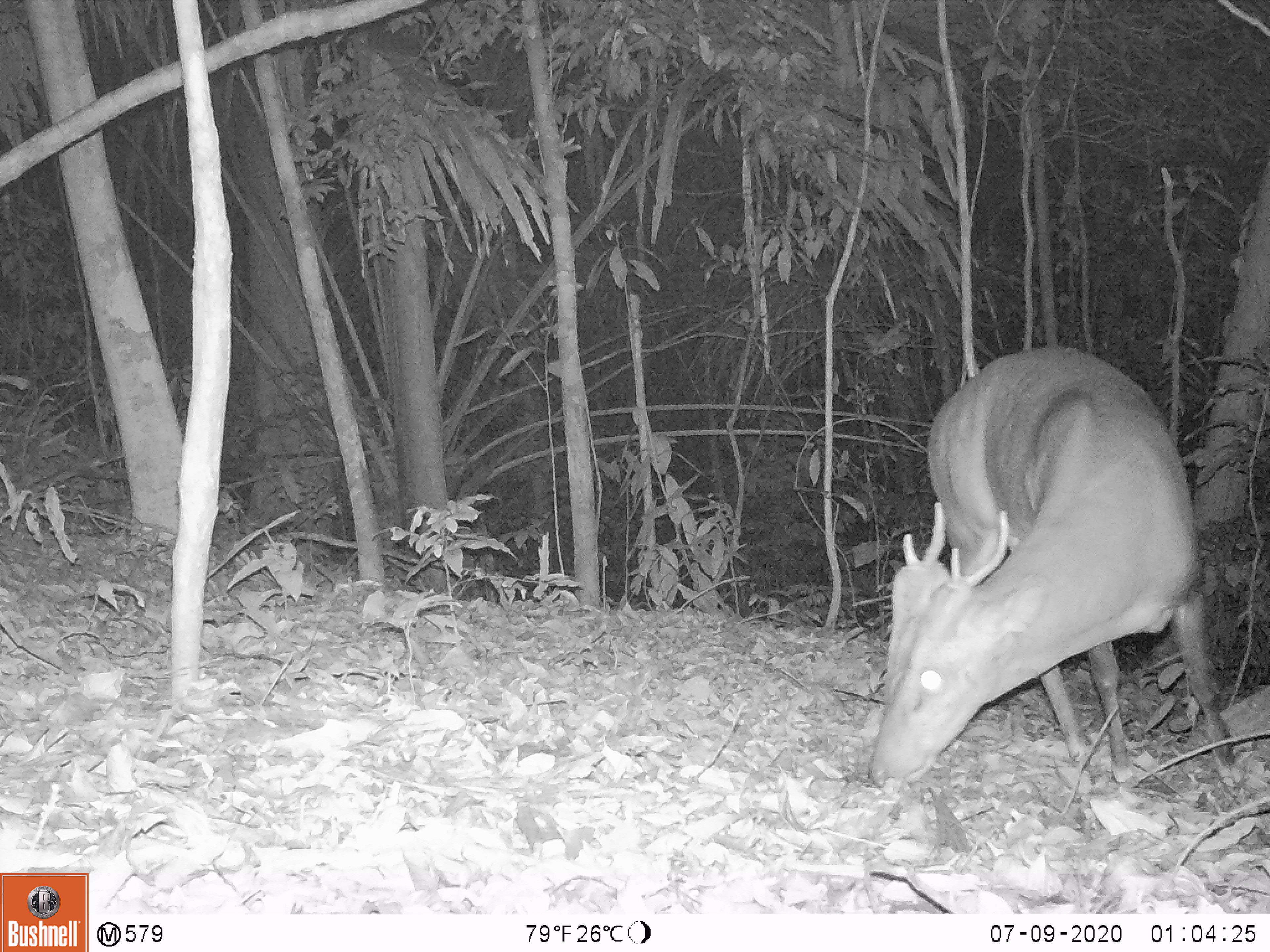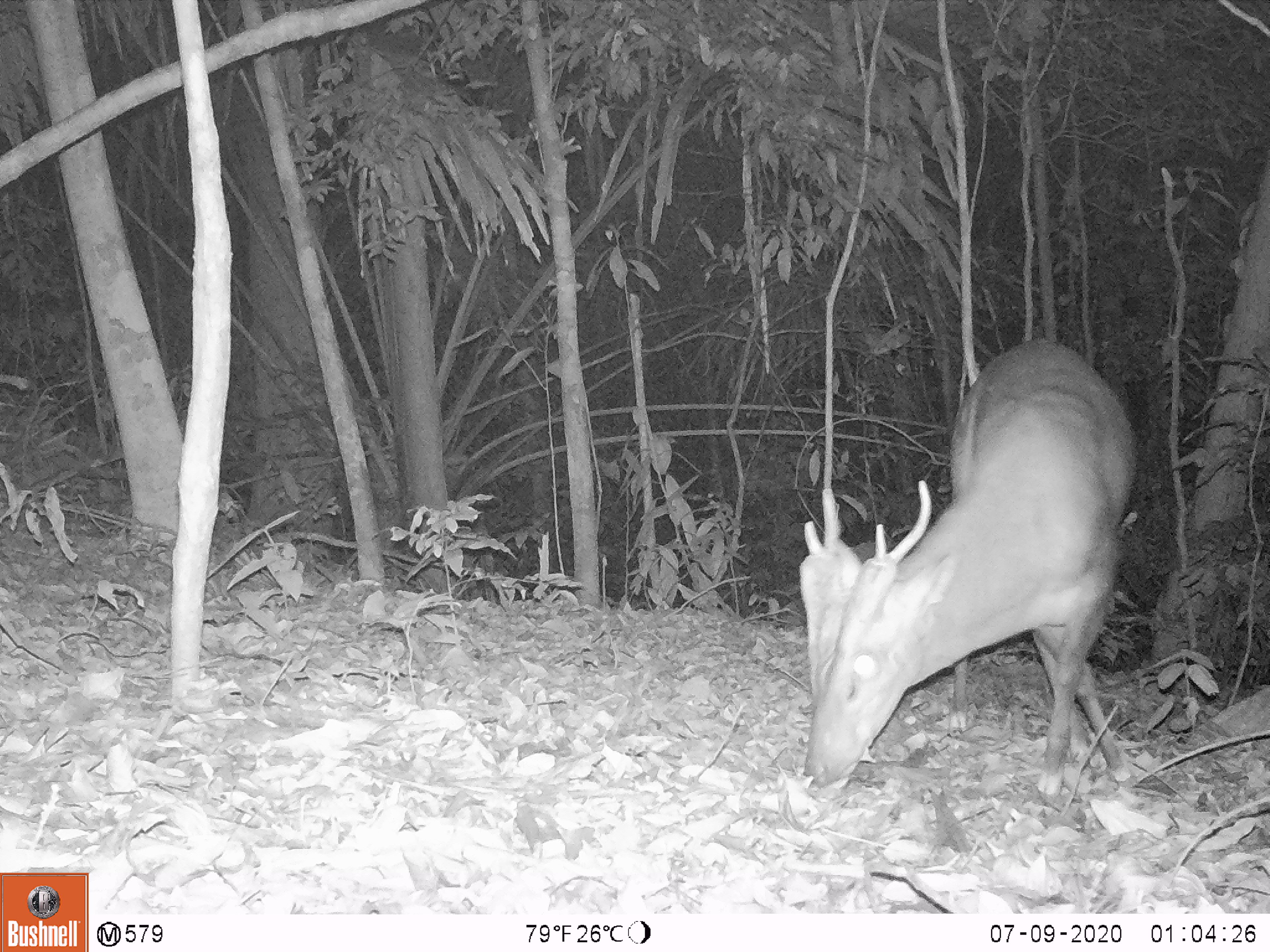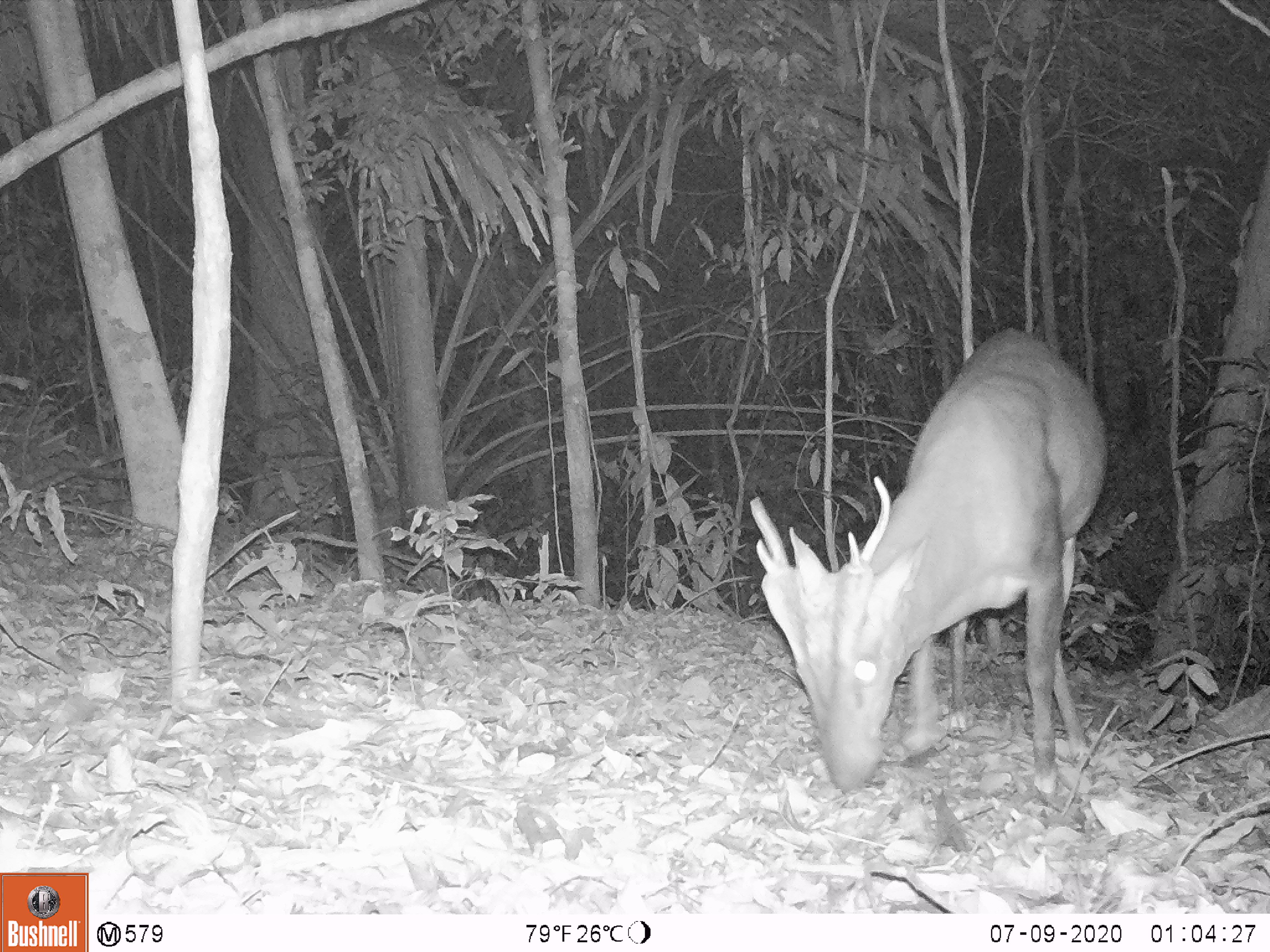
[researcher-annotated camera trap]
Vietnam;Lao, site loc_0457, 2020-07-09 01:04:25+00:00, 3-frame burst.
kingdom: Animalia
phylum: Chordata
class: Mammalia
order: Artiodactyla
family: Cervidae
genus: Muntiacus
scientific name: Muntiacus vuquangensis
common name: large-antlered muntjac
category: large antlered muntjac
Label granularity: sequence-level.